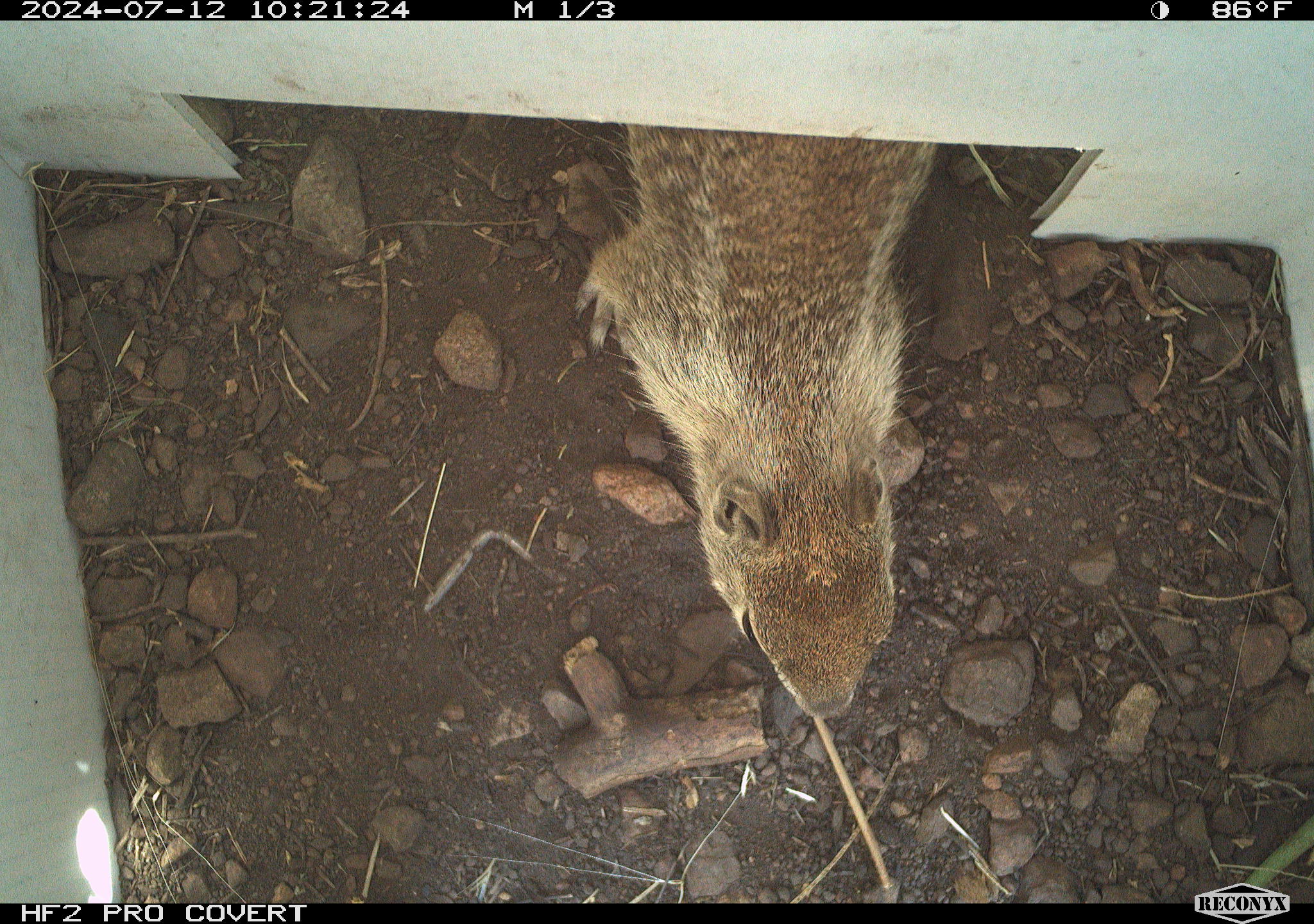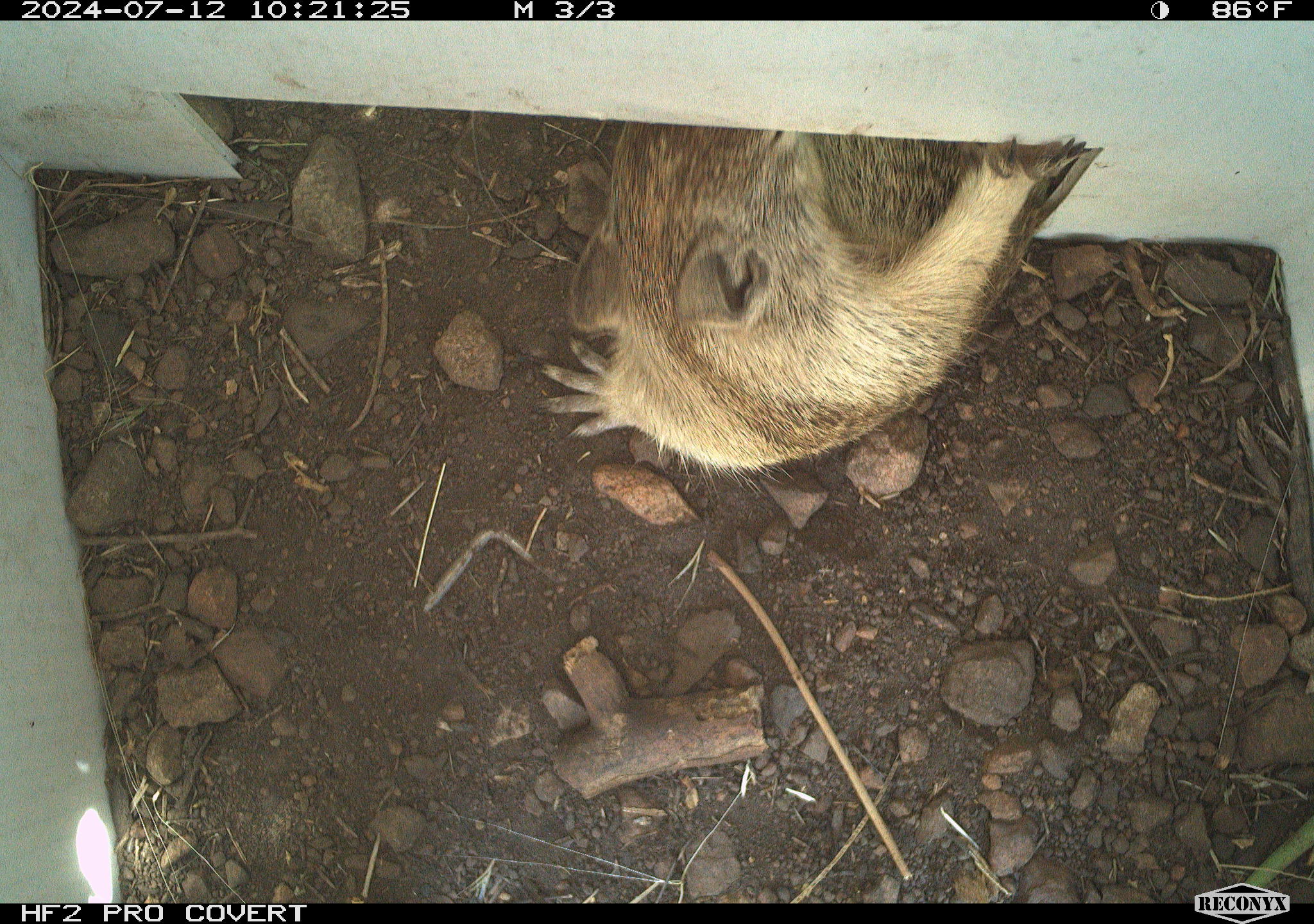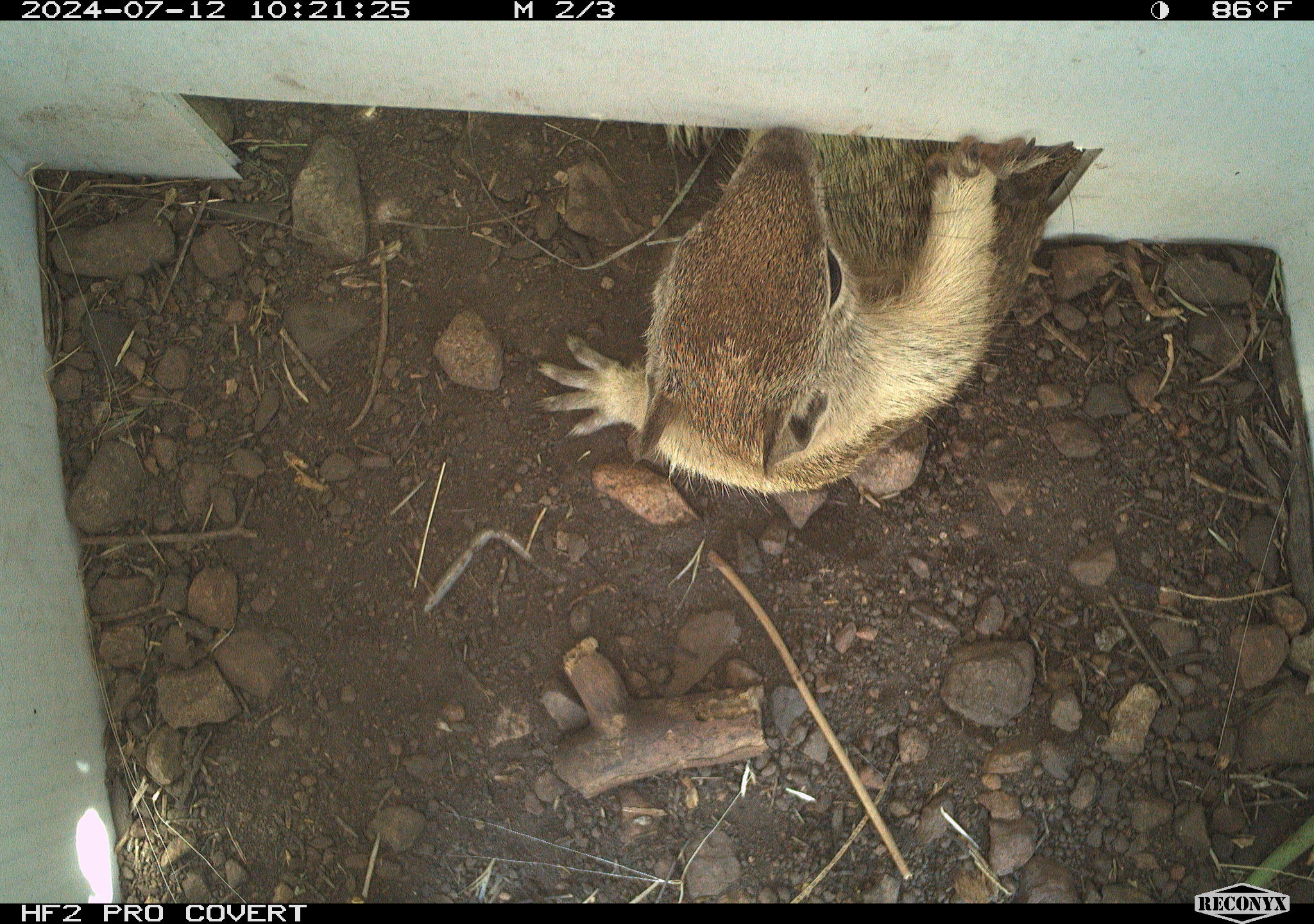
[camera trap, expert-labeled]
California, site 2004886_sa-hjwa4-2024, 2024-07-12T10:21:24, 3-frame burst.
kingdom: Animalia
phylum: Chordata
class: Mammalia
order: Rodentia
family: Sciuridae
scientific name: Sciuridae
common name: squirrels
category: sciuridae family